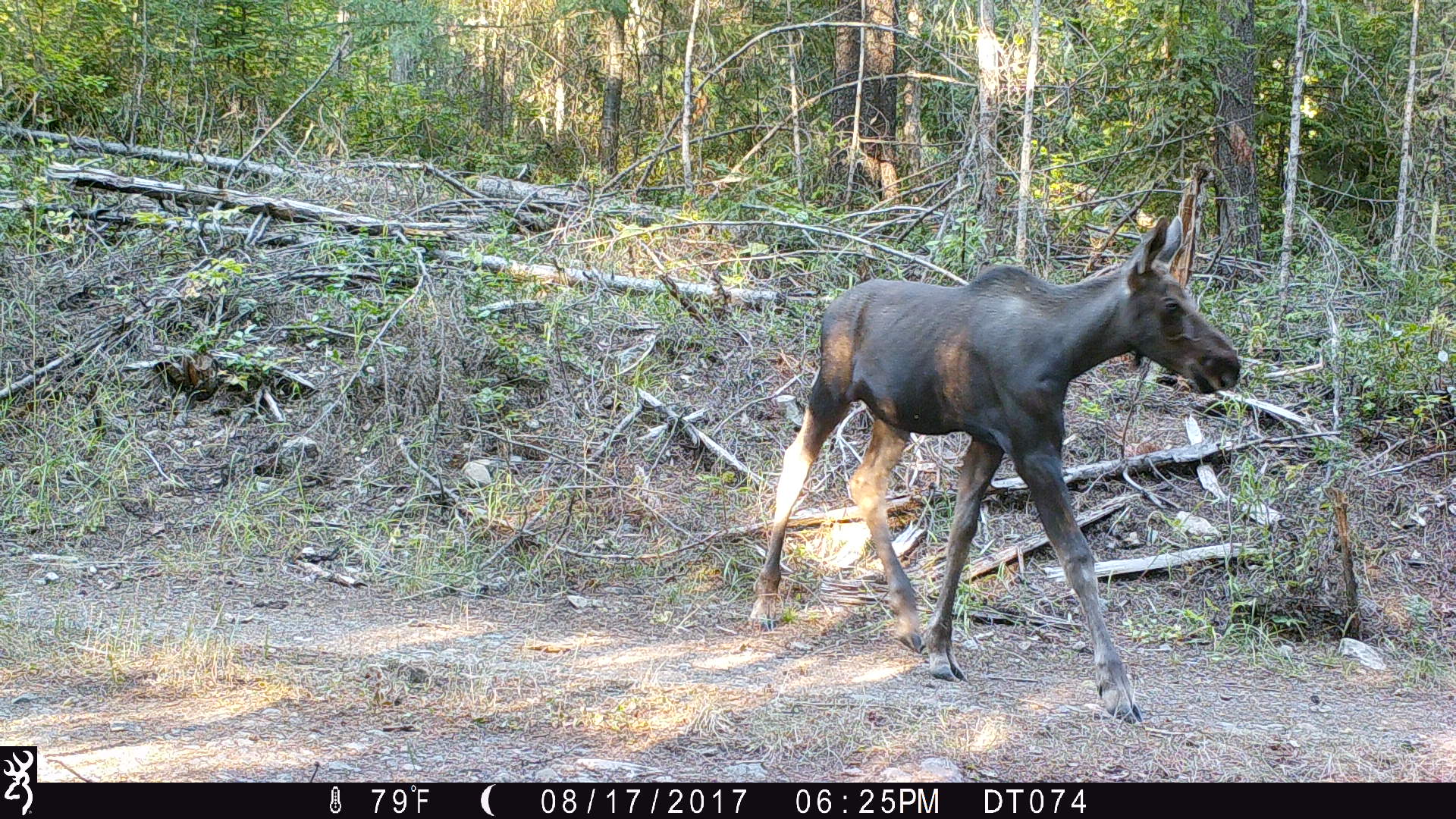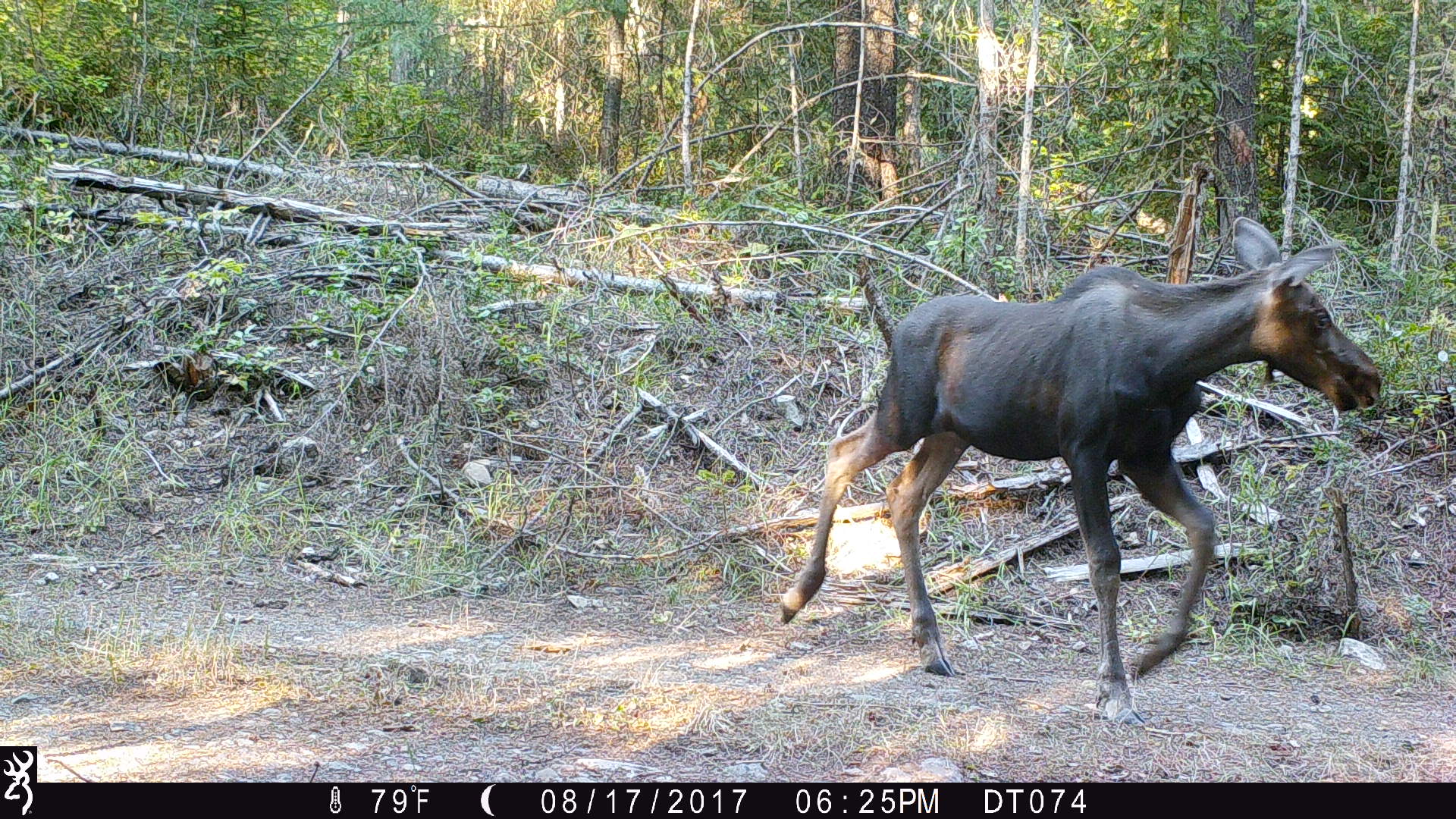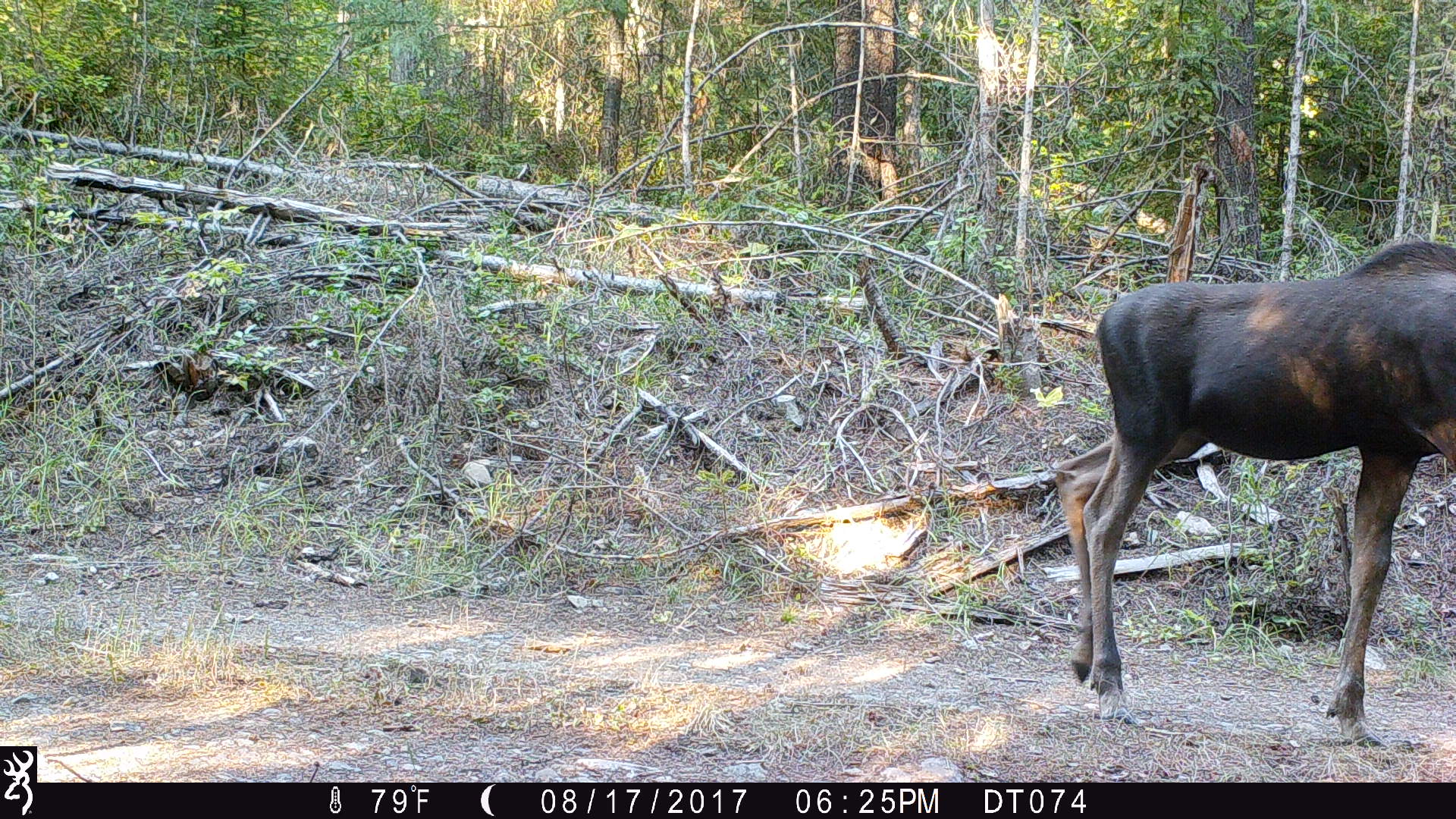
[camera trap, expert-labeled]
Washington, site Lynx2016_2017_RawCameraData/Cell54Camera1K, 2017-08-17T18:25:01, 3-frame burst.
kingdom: Animalia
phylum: Chordata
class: Mammalia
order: Artiodactyla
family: Cervidae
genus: Alces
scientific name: Alces alces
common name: moose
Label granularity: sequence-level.